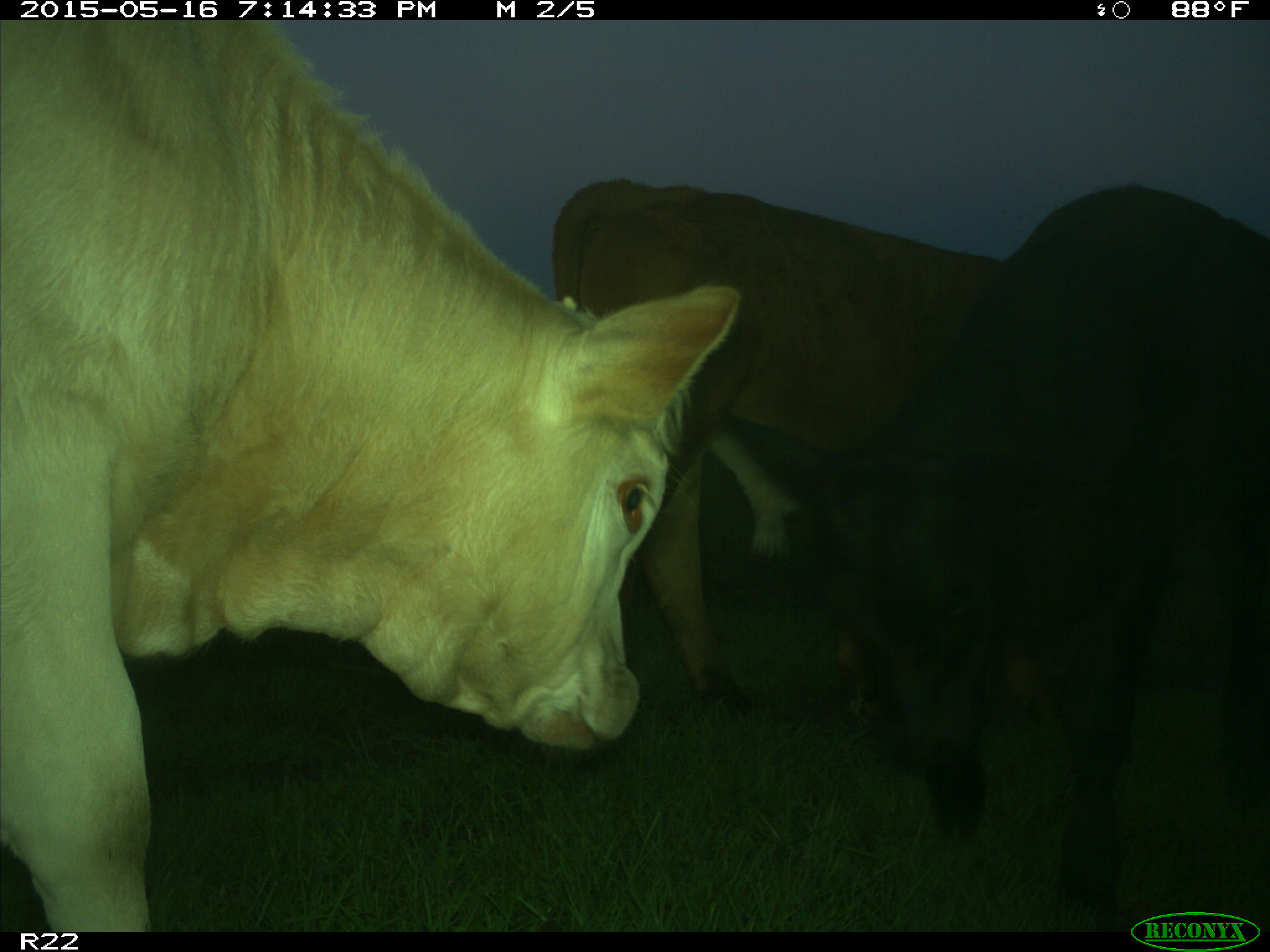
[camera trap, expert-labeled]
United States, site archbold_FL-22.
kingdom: Animalia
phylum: Chordata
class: Mammalia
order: Artiodactyla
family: Bovidae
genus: Bos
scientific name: Bos taurus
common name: domestic cow